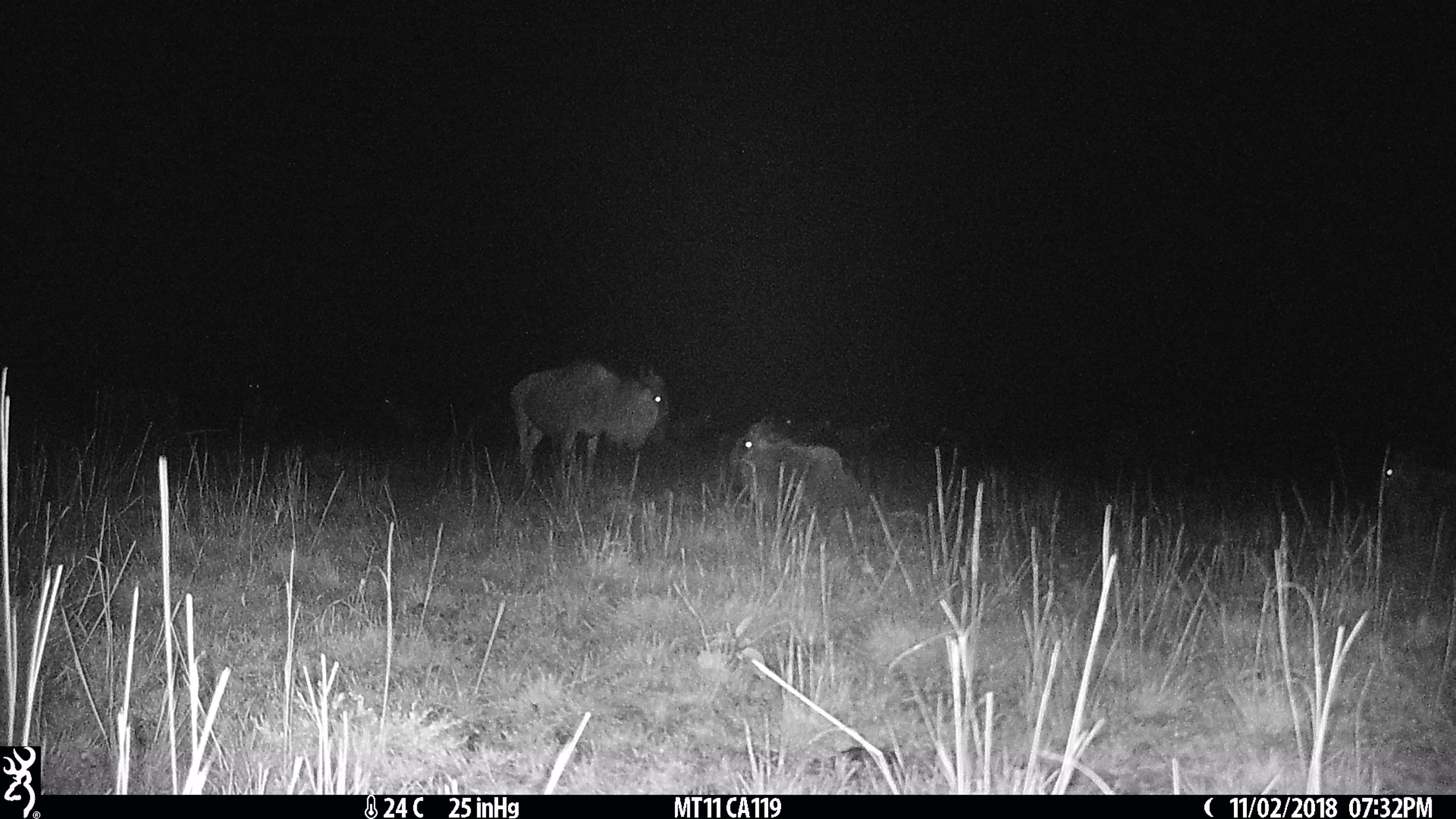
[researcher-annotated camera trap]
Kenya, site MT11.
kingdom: Animalia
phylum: Chordata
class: Mammalia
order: Artiodactyla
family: Bovidae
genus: Connochaetes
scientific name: Connochaetes taurinus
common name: blue wildebeest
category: wildebeest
Wildebeest (blue wildebeest) (Connochaetes taurinus).